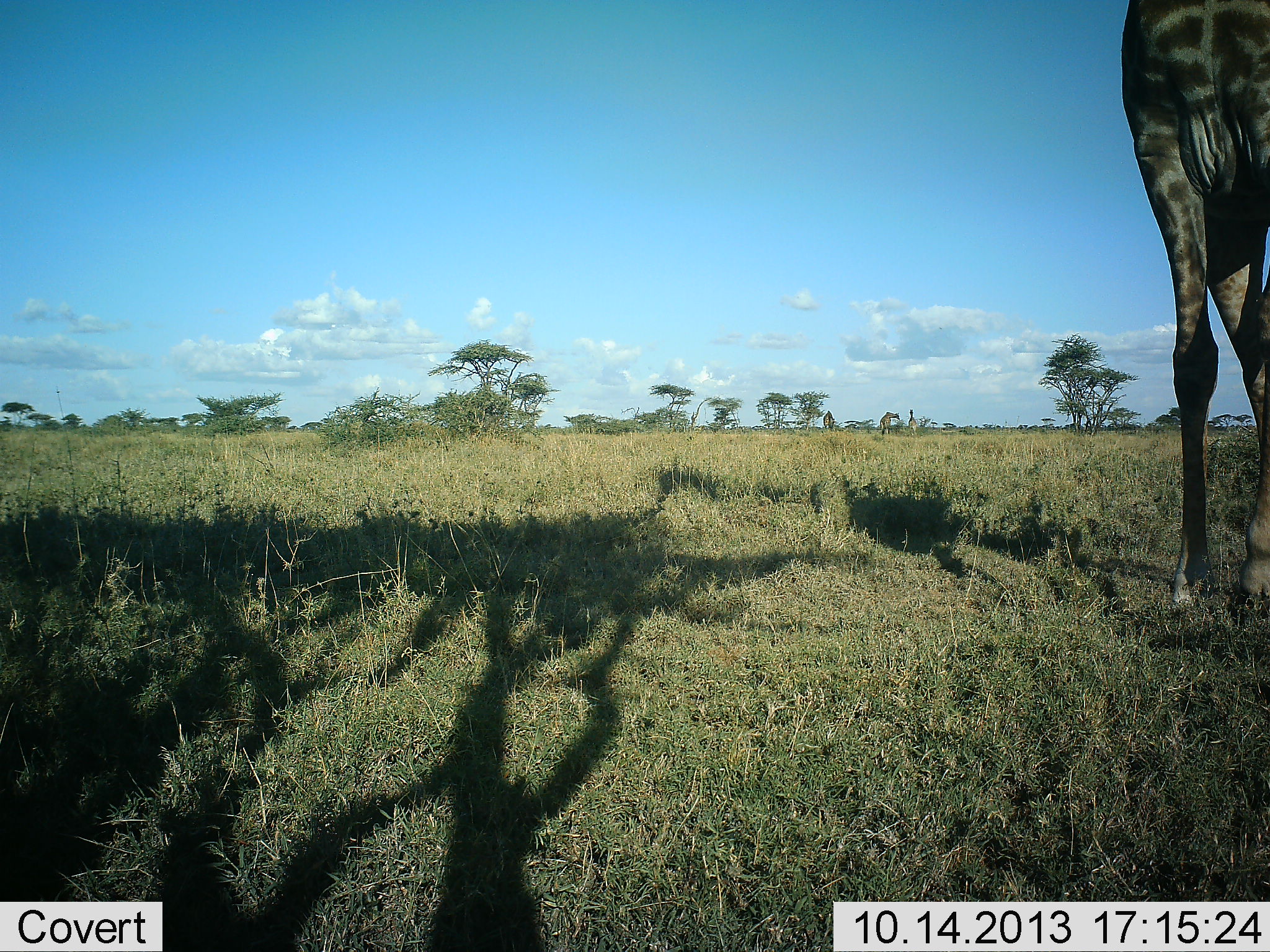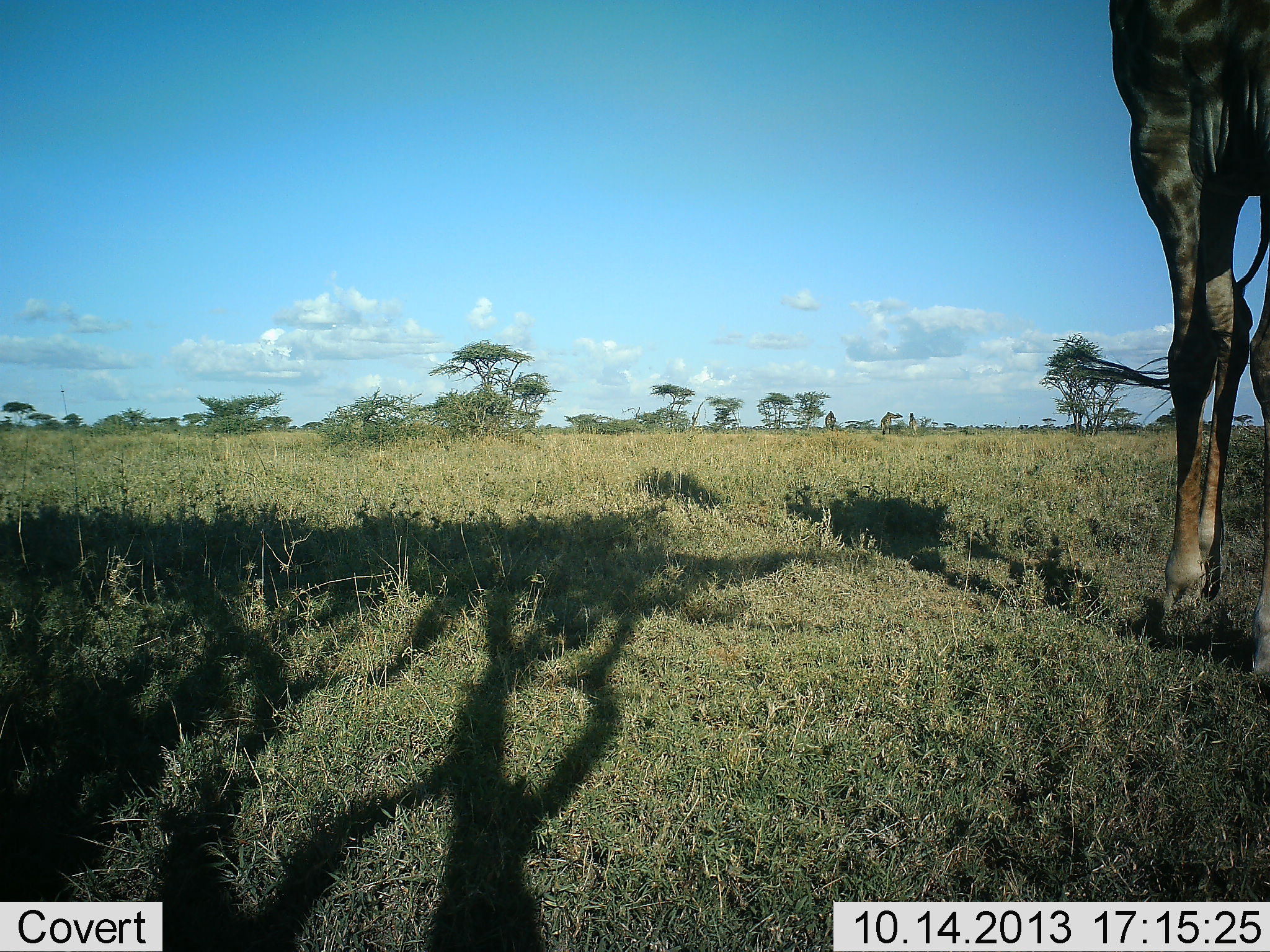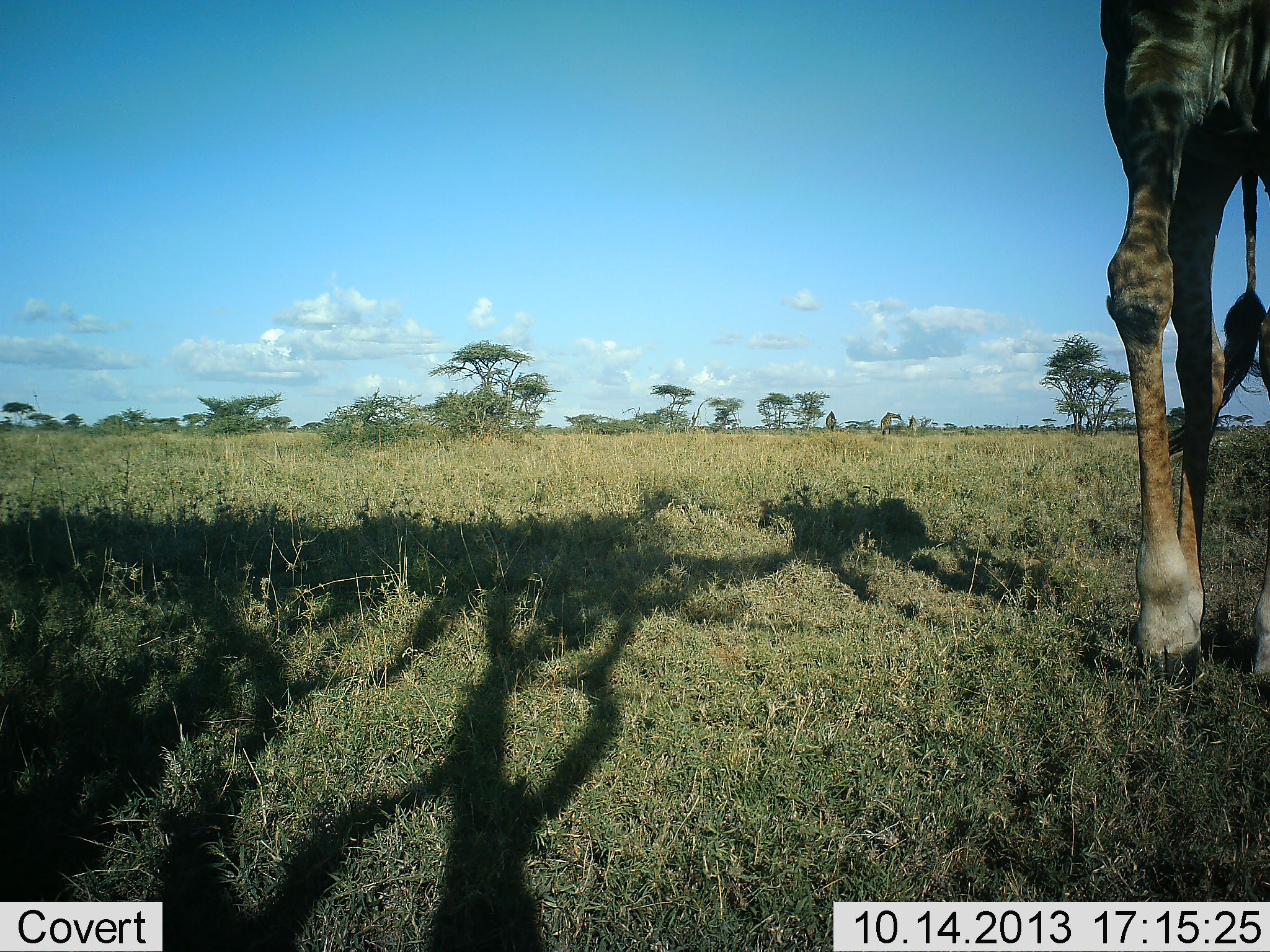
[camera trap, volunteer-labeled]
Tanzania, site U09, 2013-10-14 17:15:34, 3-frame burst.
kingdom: Animalia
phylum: Chordata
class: Mammalia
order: Artiodactyla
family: Giraffidae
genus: Giraffa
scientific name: Giraffa camelopardalis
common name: giraffe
Giraffe (Giraffa camelopardalis), count 1. Behavior (volunteer vote fractions): standing 48%, resting 4%, moving 74%, interacting 0%. Young present (vote fraction): 0%. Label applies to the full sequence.